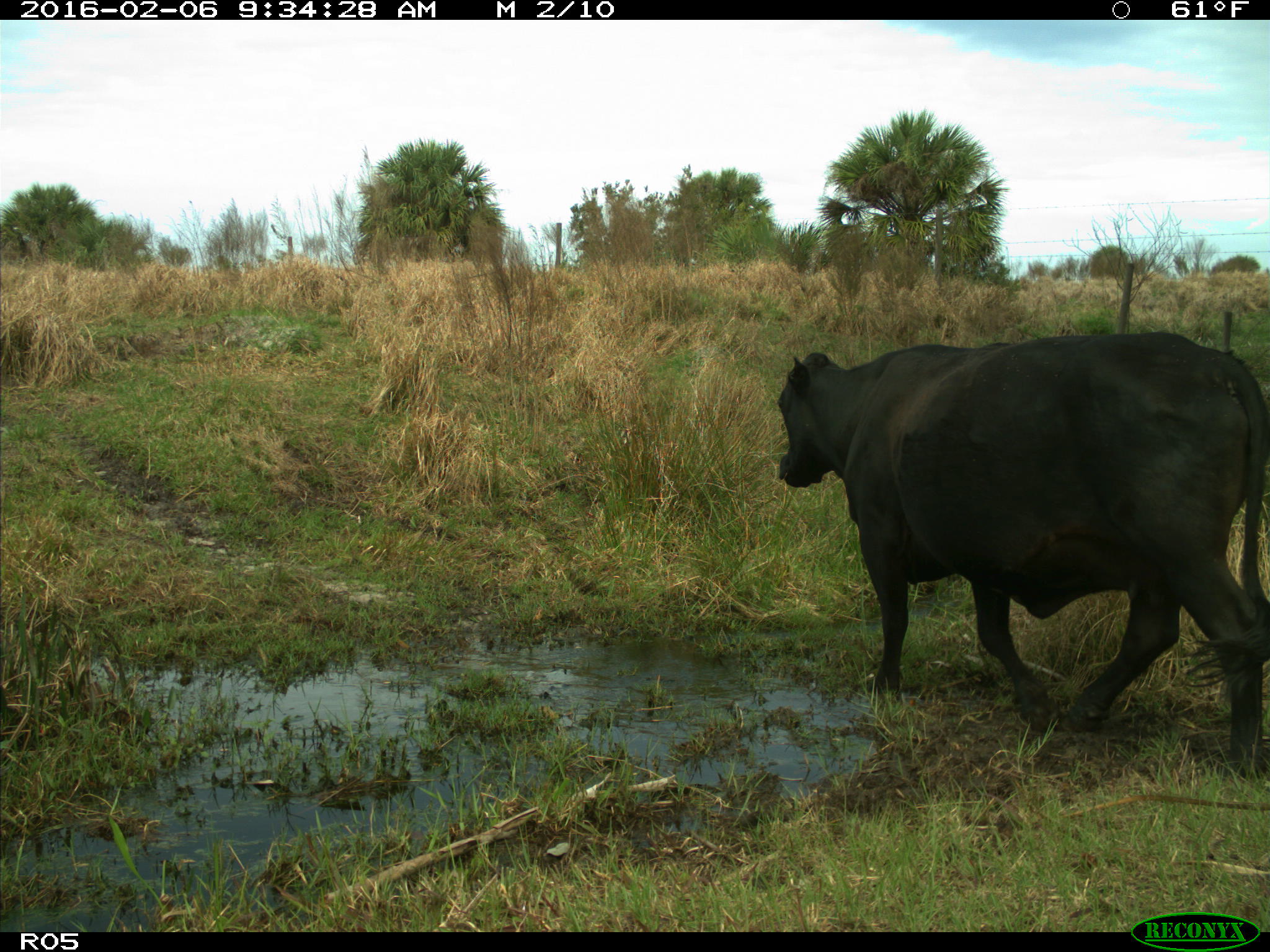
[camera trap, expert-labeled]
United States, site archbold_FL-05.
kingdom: Animalia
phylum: Chordata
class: Mammalia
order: Artiodactyla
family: Bovidae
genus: Bos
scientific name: Bos taurus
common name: domestic cow